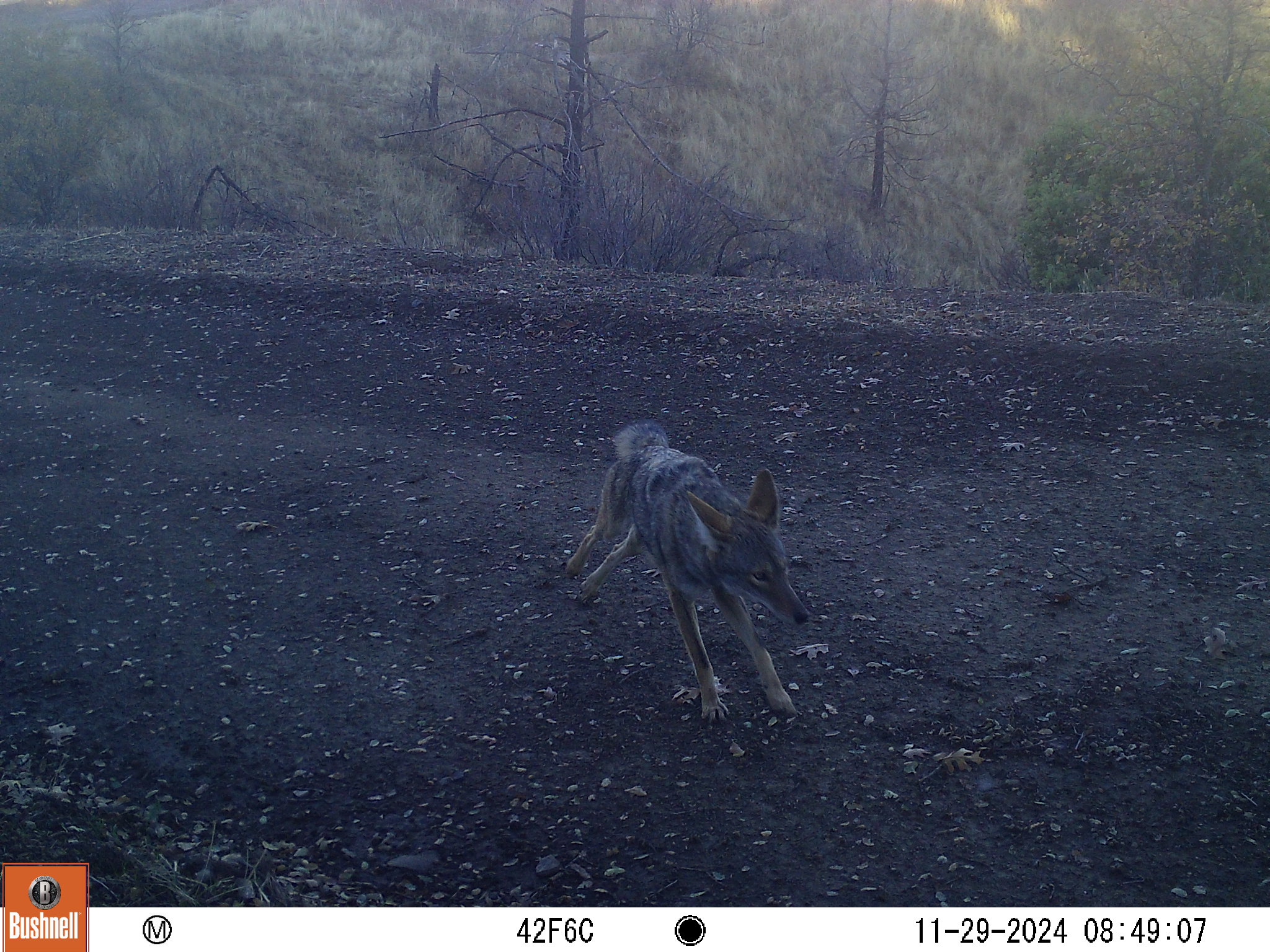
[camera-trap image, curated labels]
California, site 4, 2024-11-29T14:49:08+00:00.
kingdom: Animalia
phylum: Chordata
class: Mammalia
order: Carnivora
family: Canidae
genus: Canis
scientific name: Canis latrans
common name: coyote